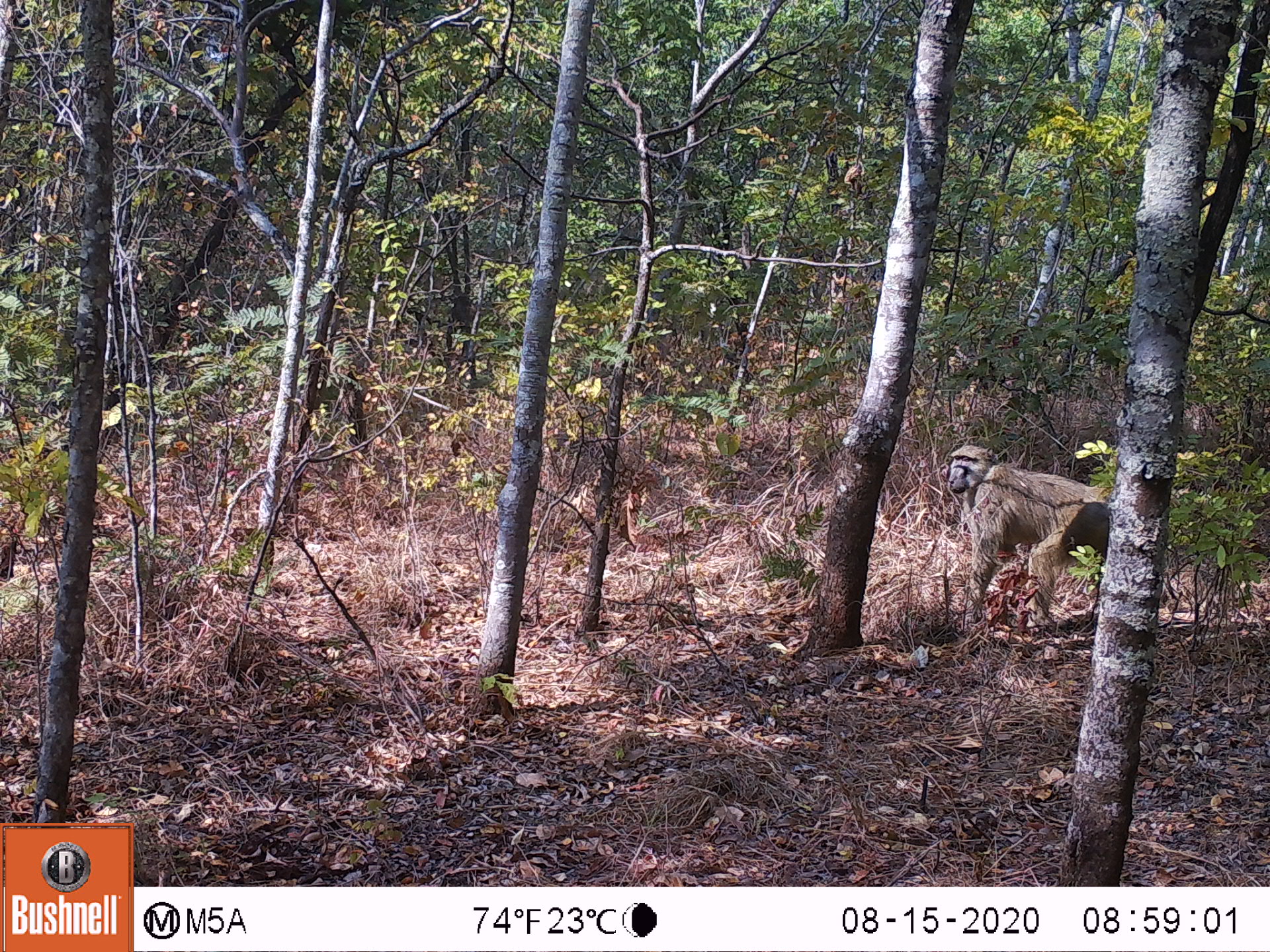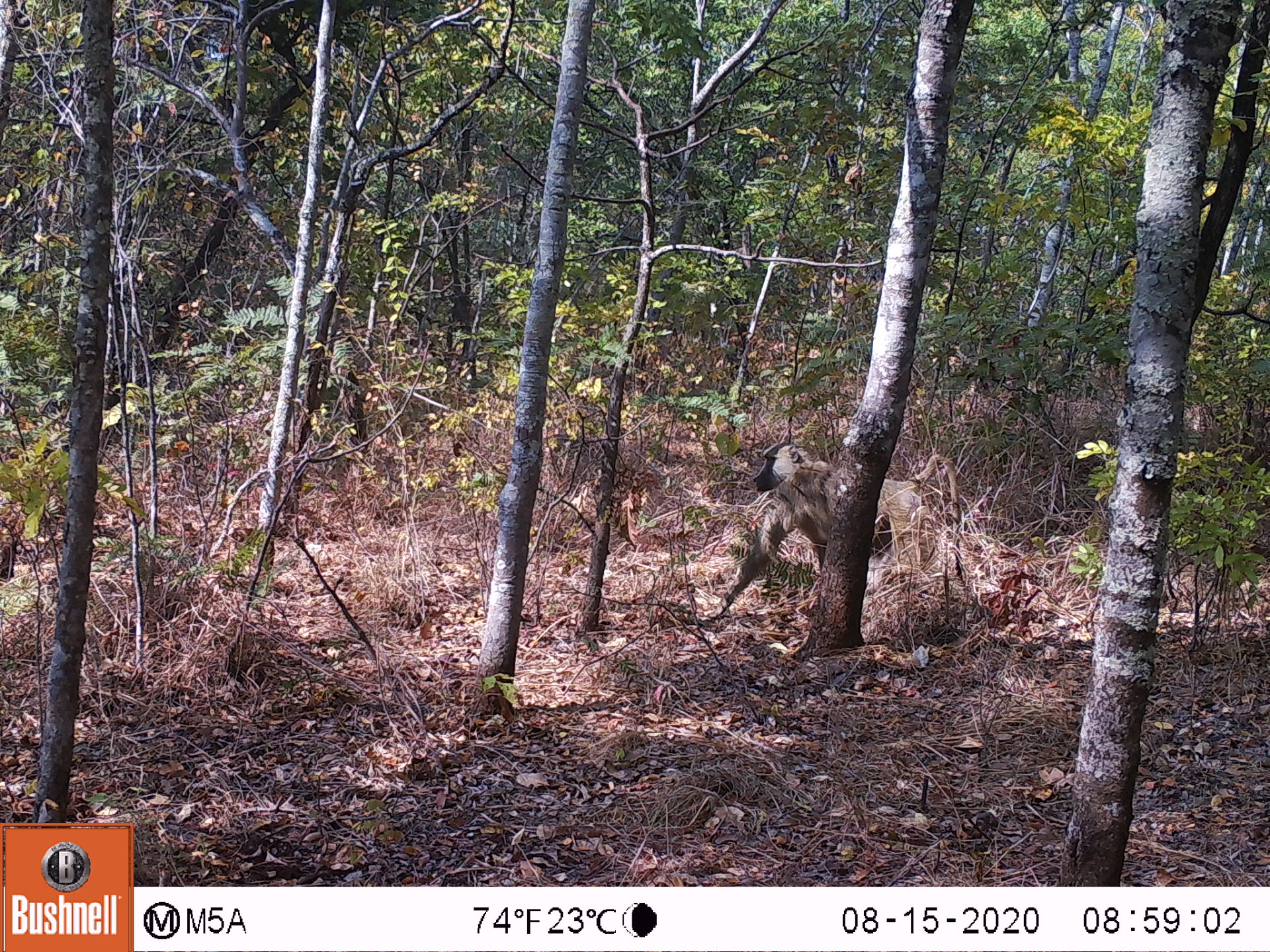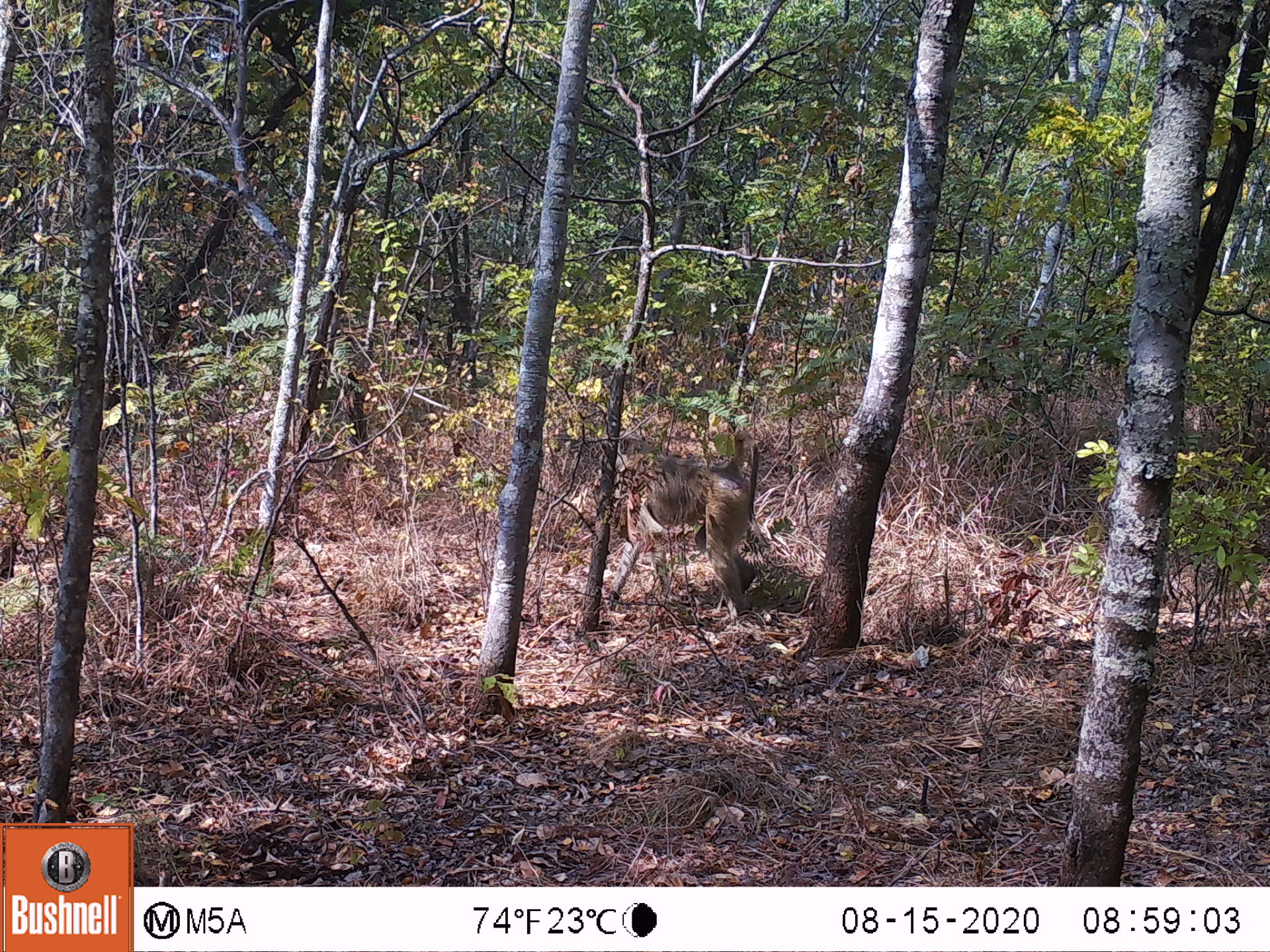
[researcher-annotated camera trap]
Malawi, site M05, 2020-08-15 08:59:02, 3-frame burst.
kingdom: Animalia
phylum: Chordata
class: Mammalia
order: Primates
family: Cercopithecidae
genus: Papio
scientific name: Papio cynocephalus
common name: yellow baboon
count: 1